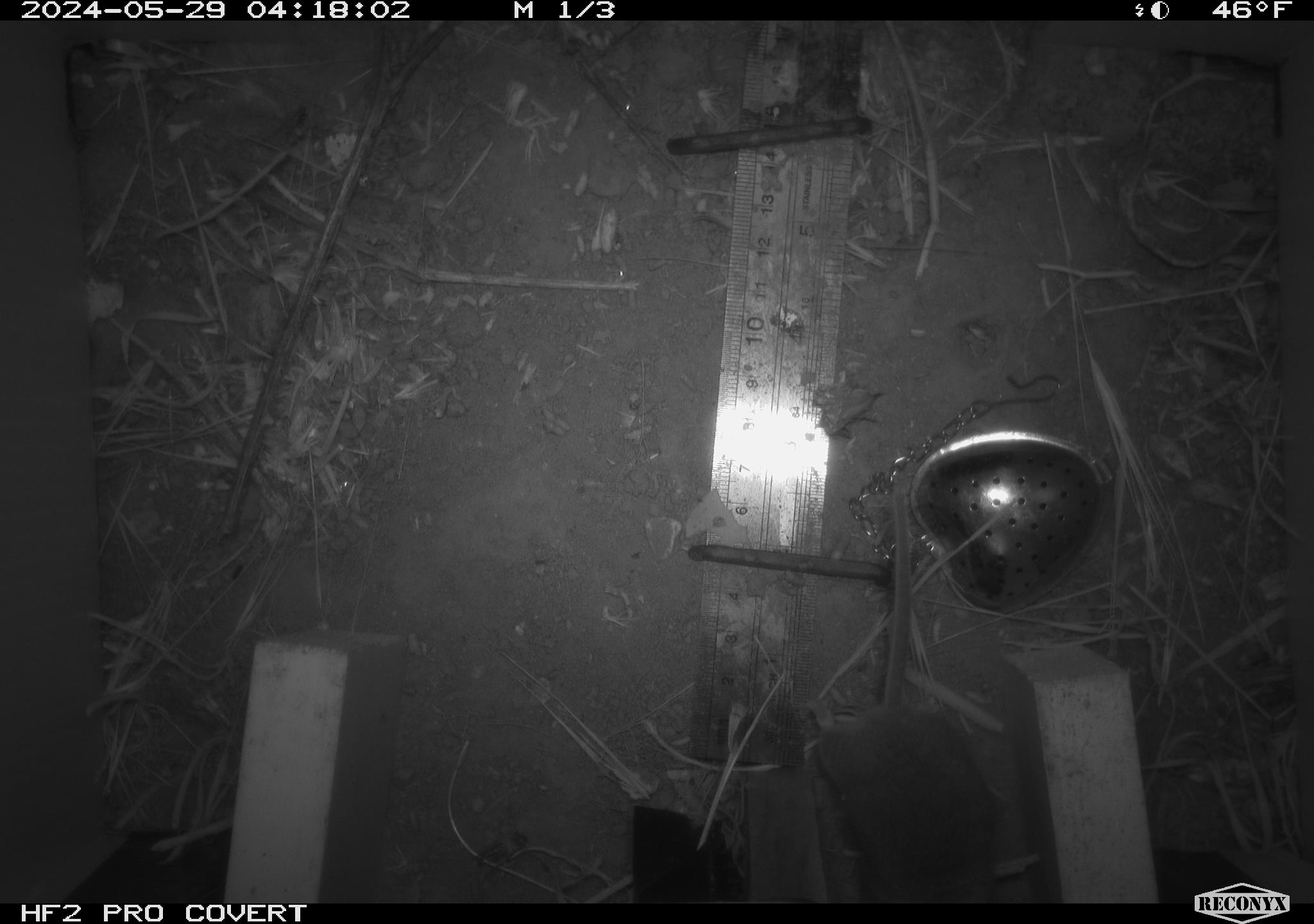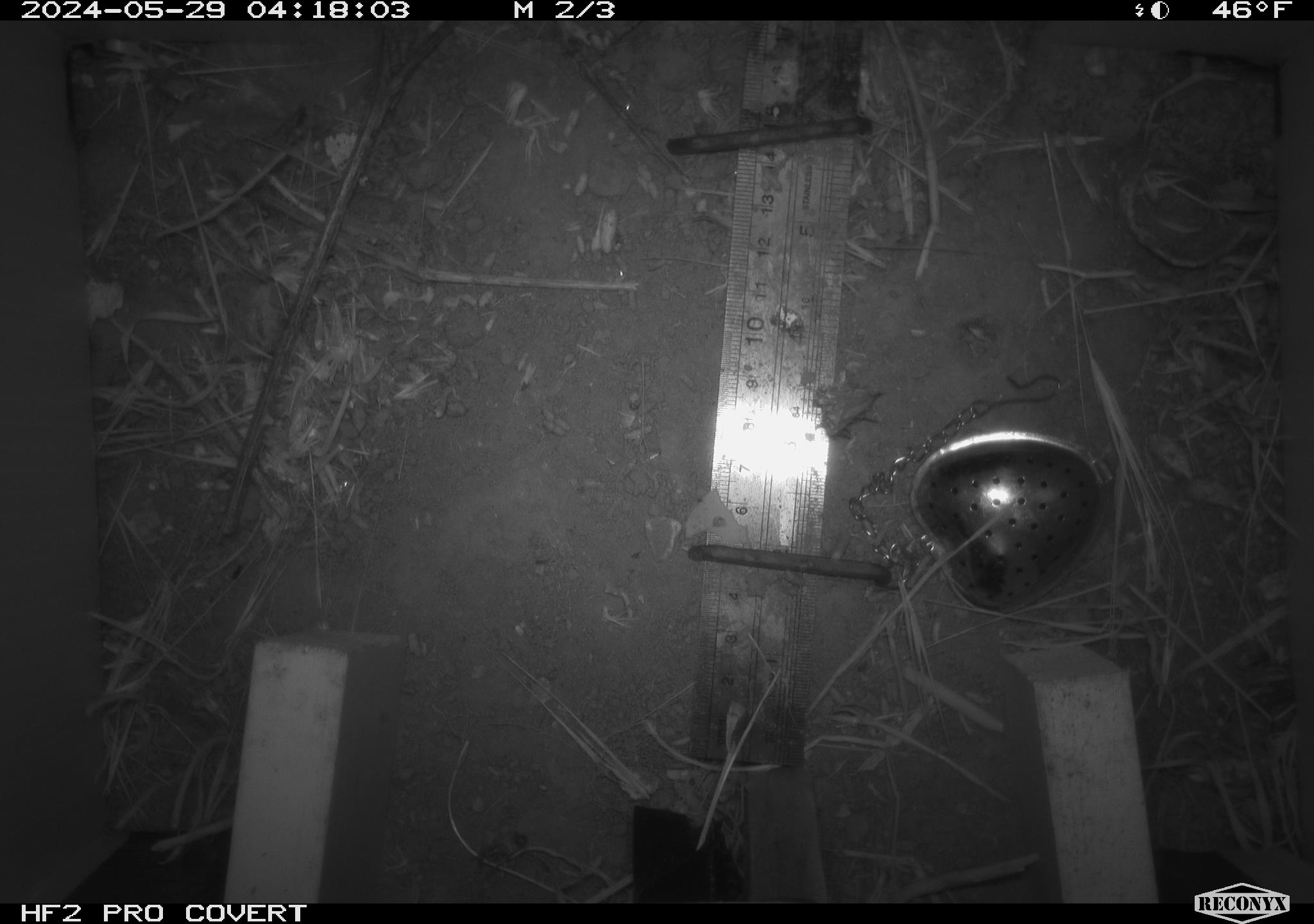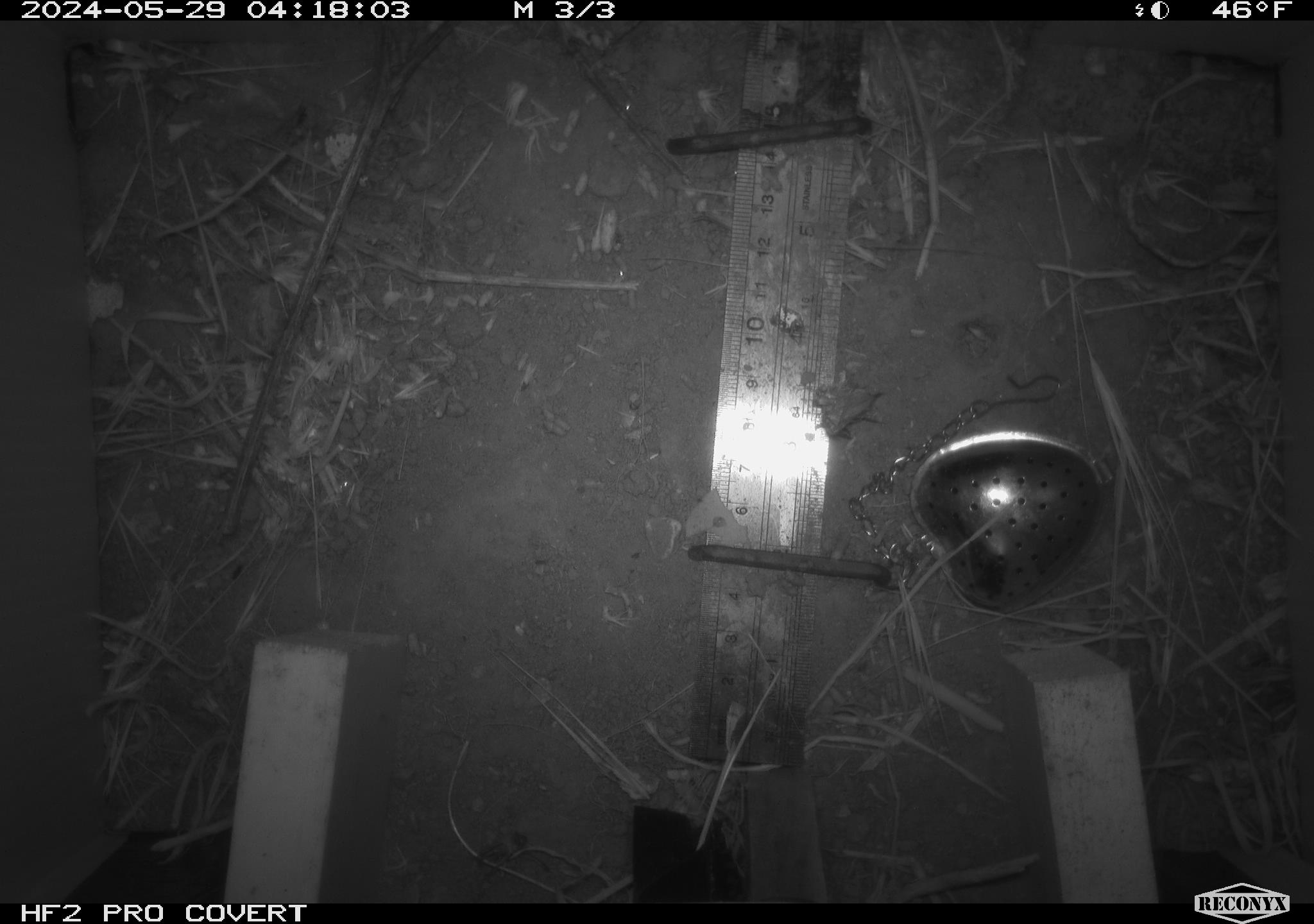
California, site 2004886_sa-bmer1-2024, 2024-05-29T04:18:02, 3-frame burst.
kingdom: Animalia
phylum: Chordata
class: Mammalia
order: Rodentia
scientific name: Rodentia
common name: mouse species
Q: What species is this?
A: Mouse species (Rodentia).